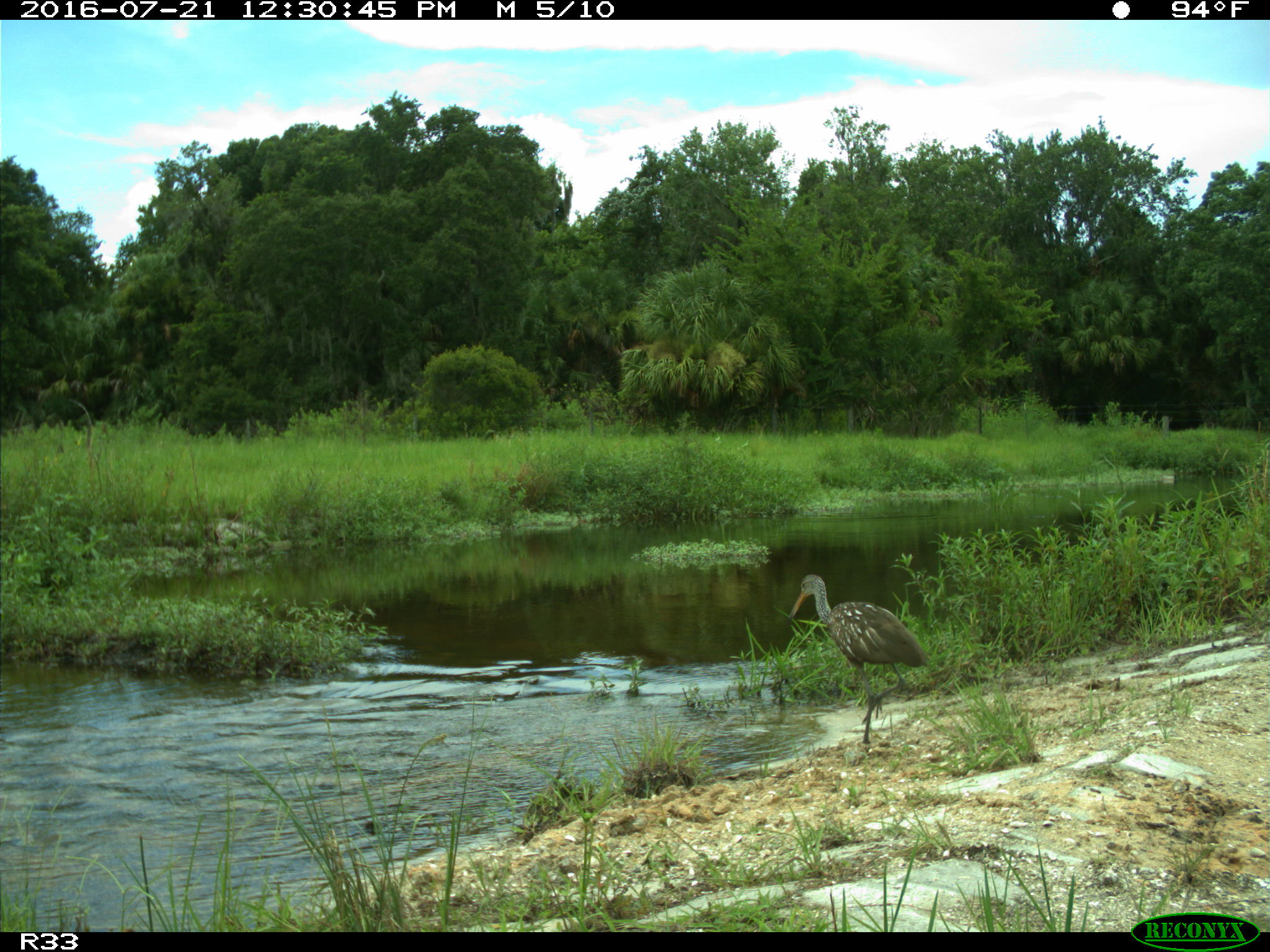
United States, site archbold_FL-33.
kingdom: Animalia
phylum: Chordata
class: Aves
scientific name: Aves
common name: birds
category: unidentified bird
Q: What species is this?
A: Unidentified bird (birds) (Aves).